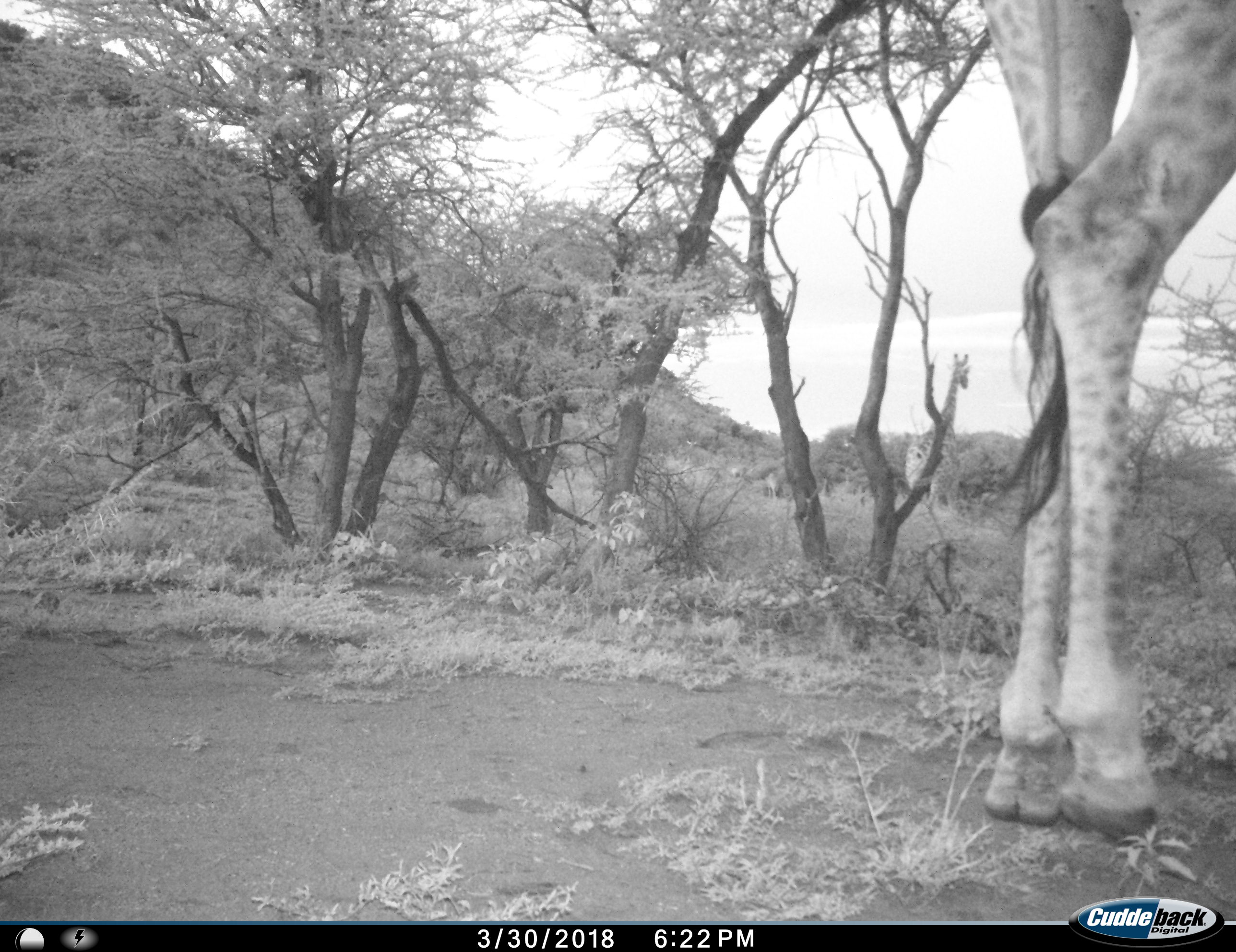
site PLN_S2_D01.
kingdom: Animalia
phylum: Chordata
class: Mammalia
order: Artiodactyla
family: Giraffidae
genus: Giraffa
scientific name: Giraffa camelopardalis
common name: giraffe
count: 2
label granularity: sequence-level